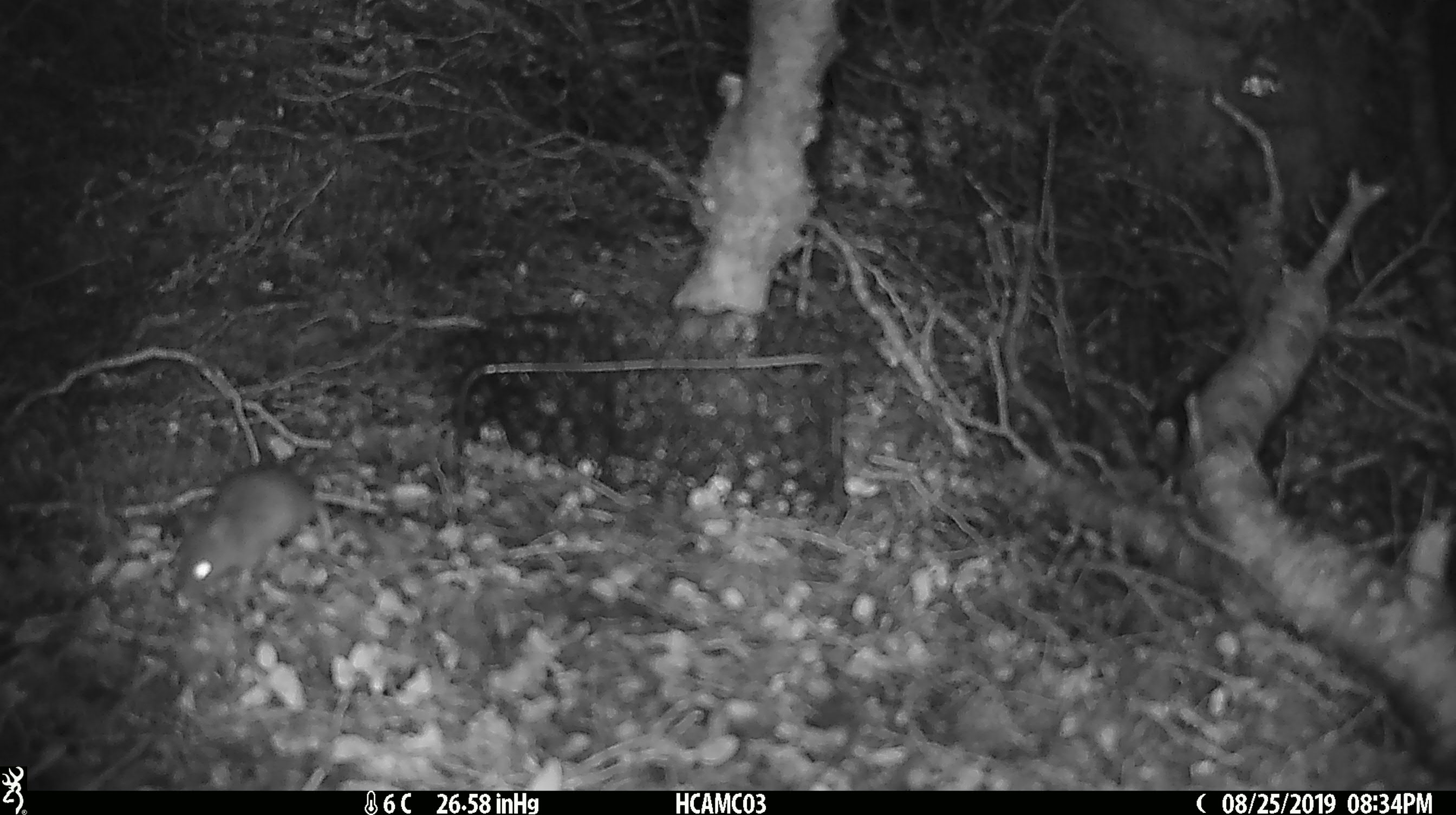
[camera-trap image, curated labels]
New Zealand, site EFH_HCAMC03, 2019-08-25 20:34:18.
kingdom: Animalia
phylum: Chordata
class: Mammalia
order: Rodentia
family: Muridae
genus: Mus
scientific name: Mus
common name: mouse